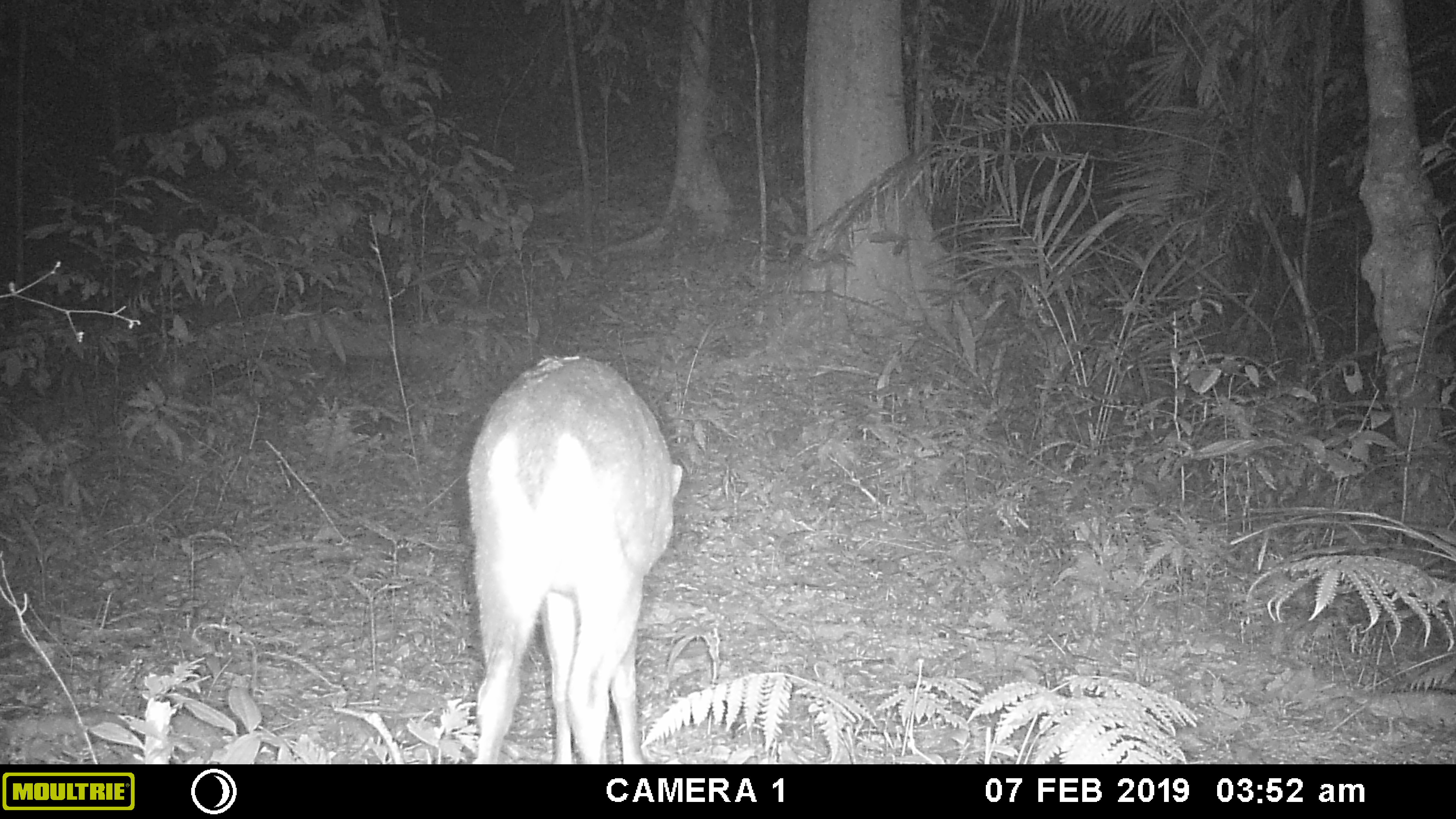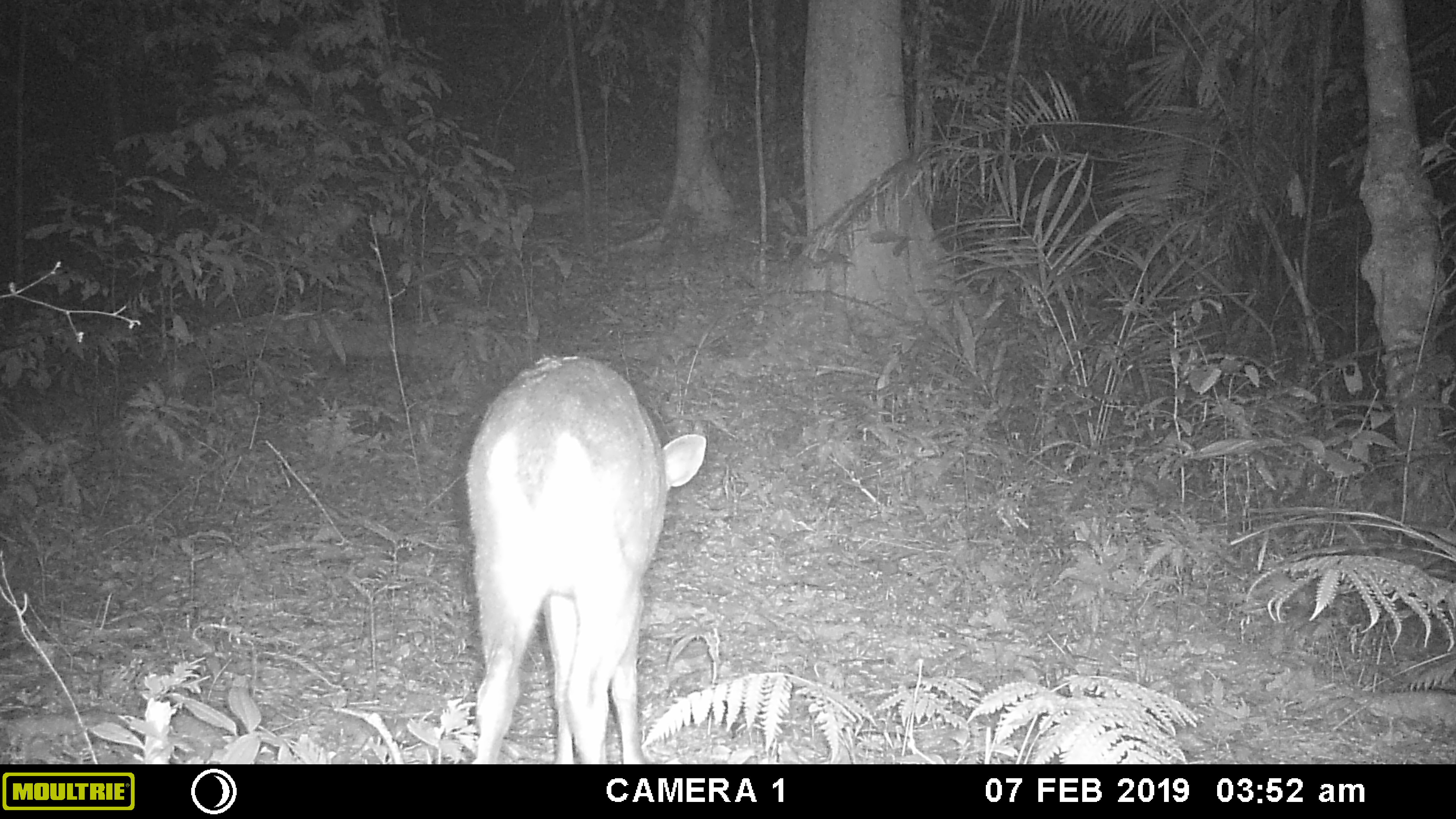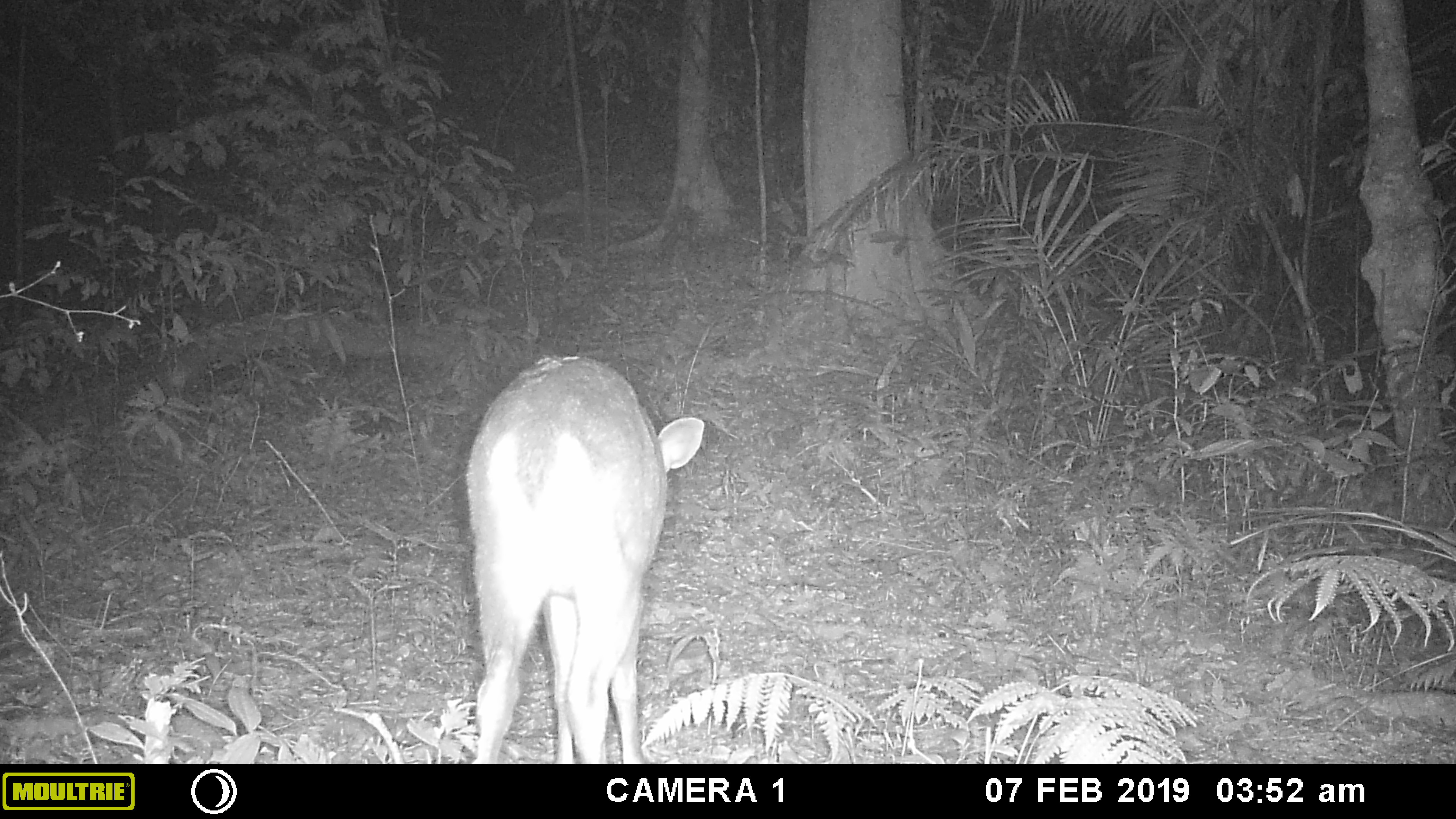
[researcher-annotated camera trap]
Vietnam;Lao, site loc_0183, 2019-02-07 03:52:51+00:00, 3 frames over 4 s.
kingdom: Animalia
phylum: Chordata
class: Mammalia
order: Artiodactyla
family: Cervidae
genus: Muntiacus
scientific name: Muntiacus vuquangensis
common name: large-antlered muntjac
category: large antlered muntjac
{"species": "large antlered muntjac (large-antlered muntjac) (Muntiacus vuquangensis)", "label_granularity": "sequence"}